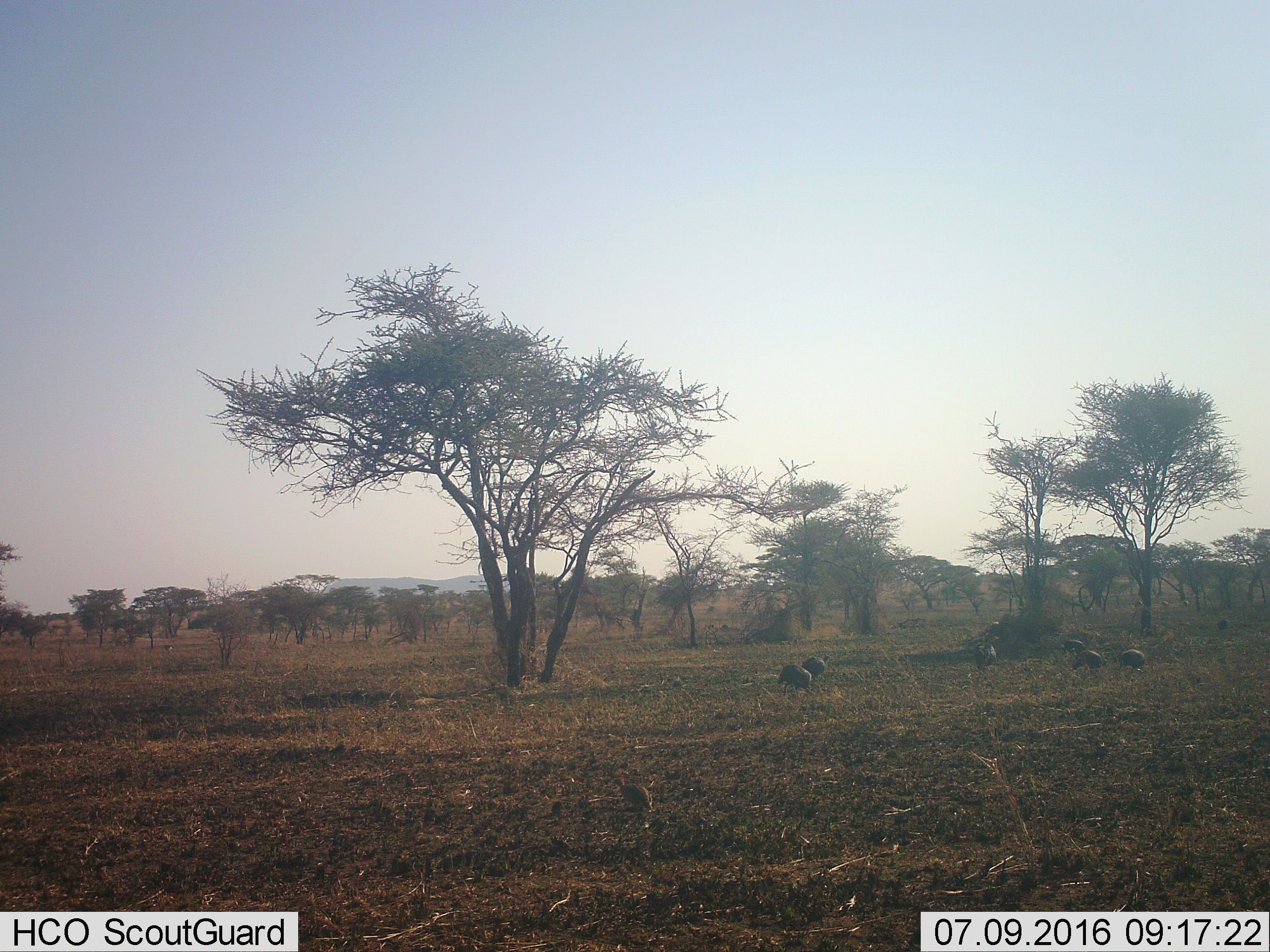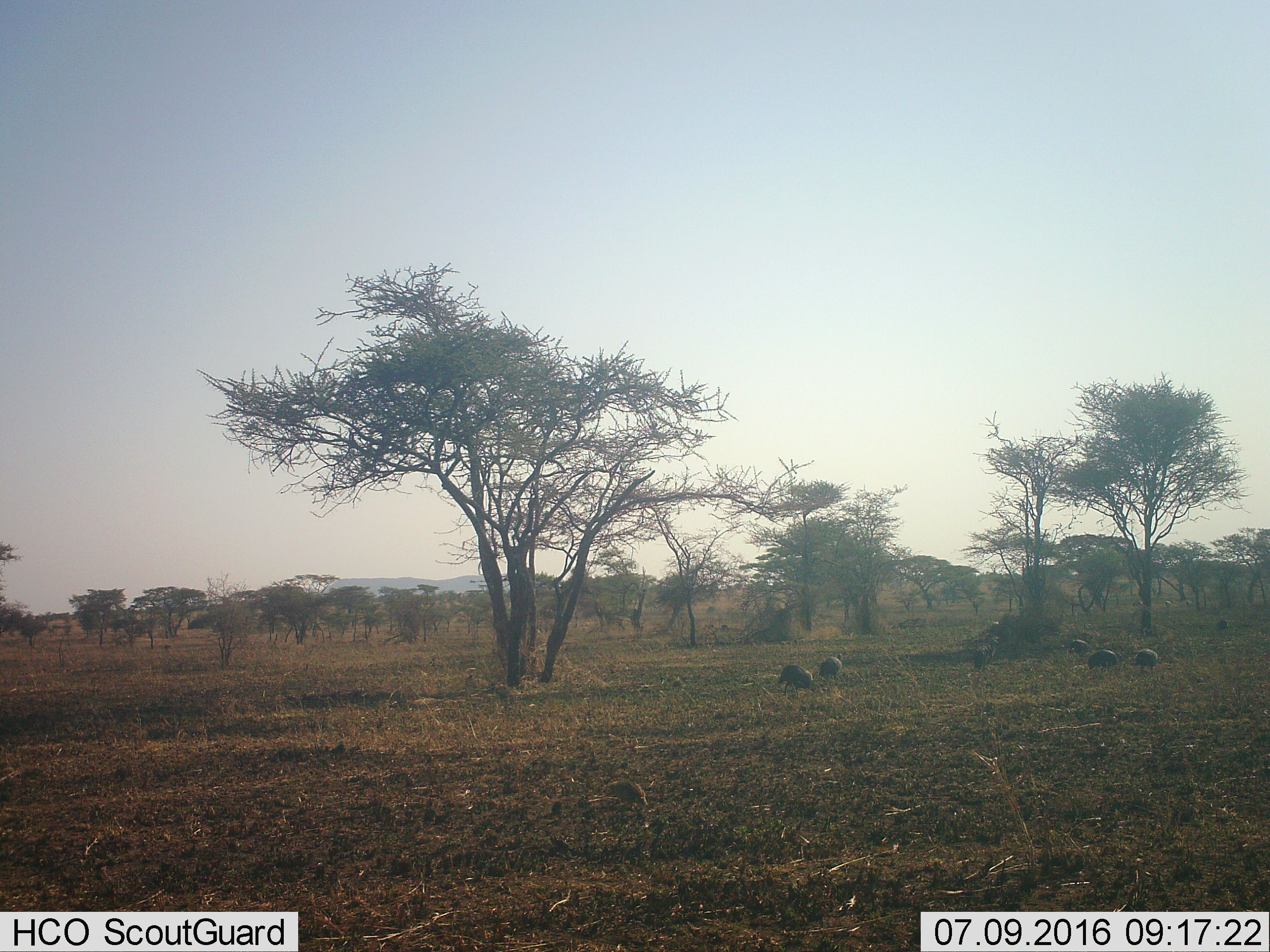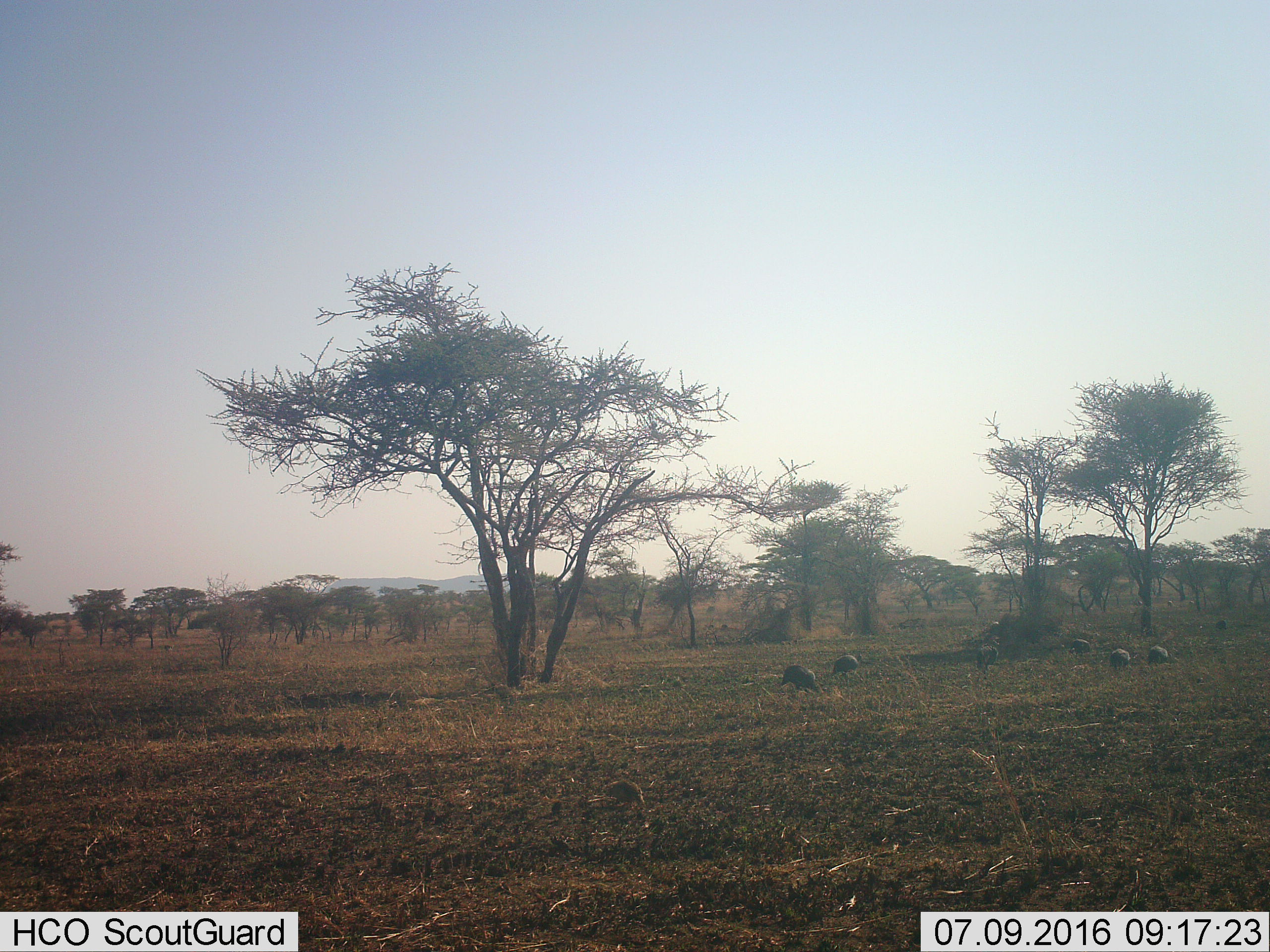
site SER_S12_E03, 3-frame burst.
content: unidentified animal